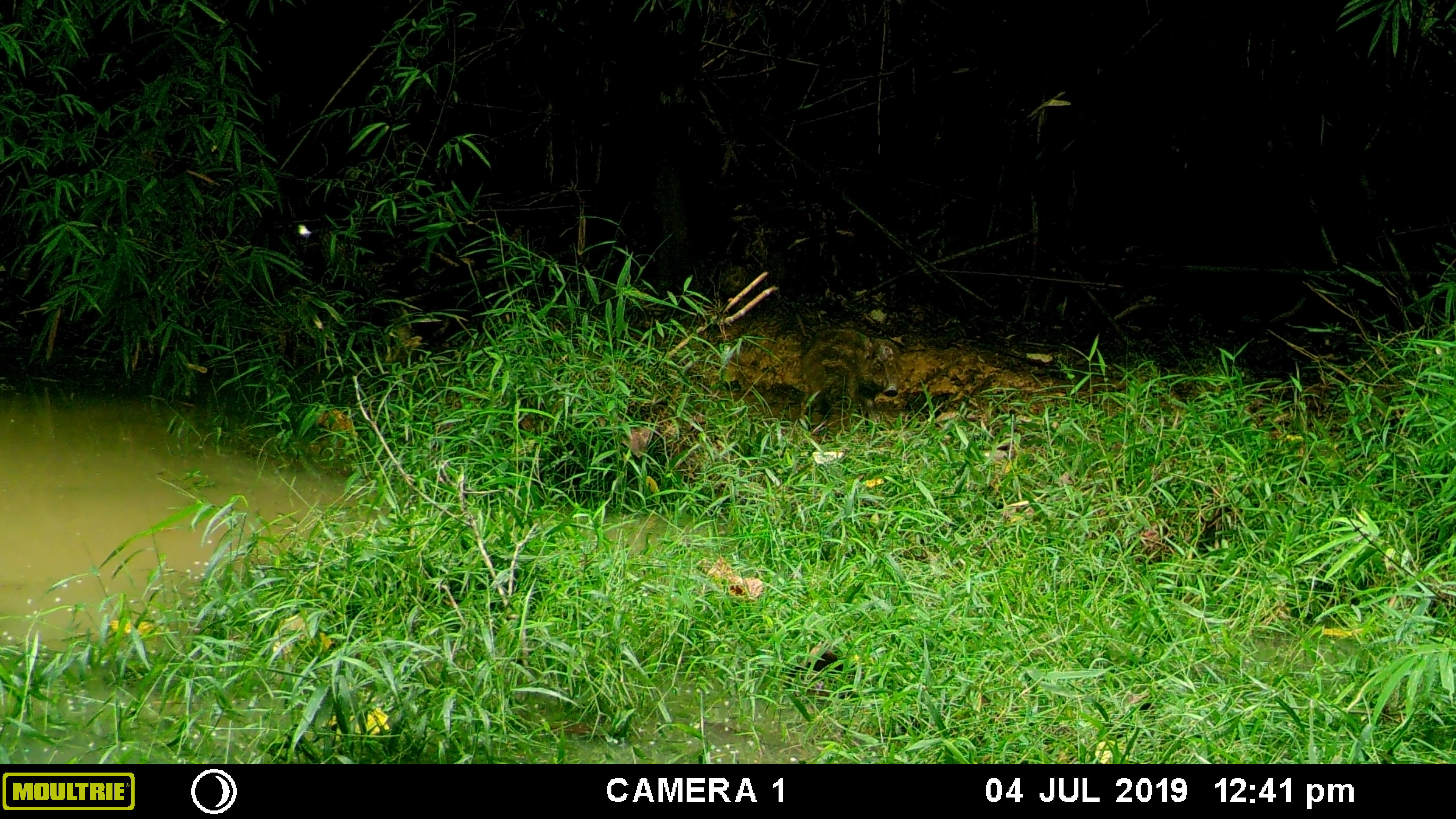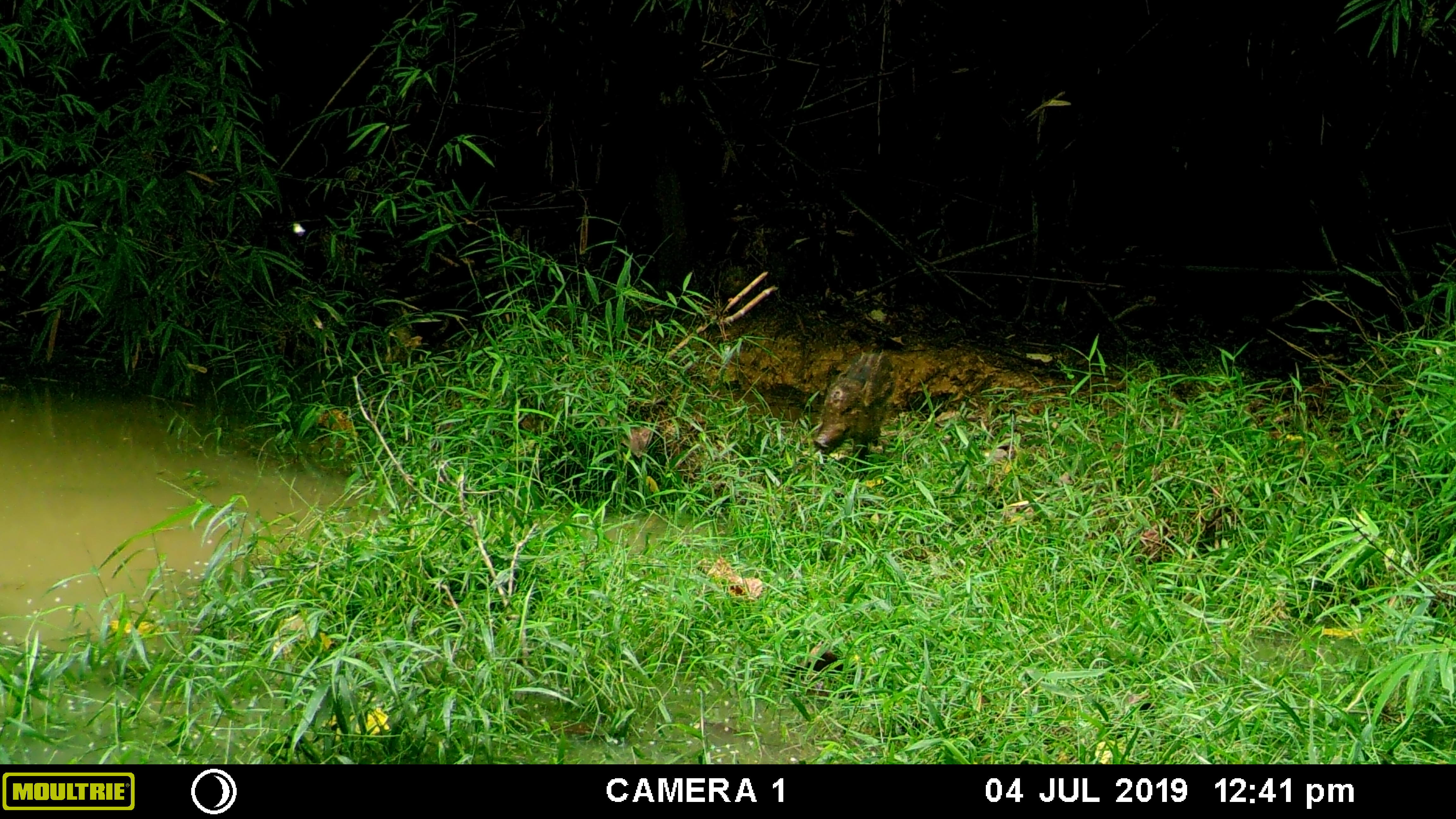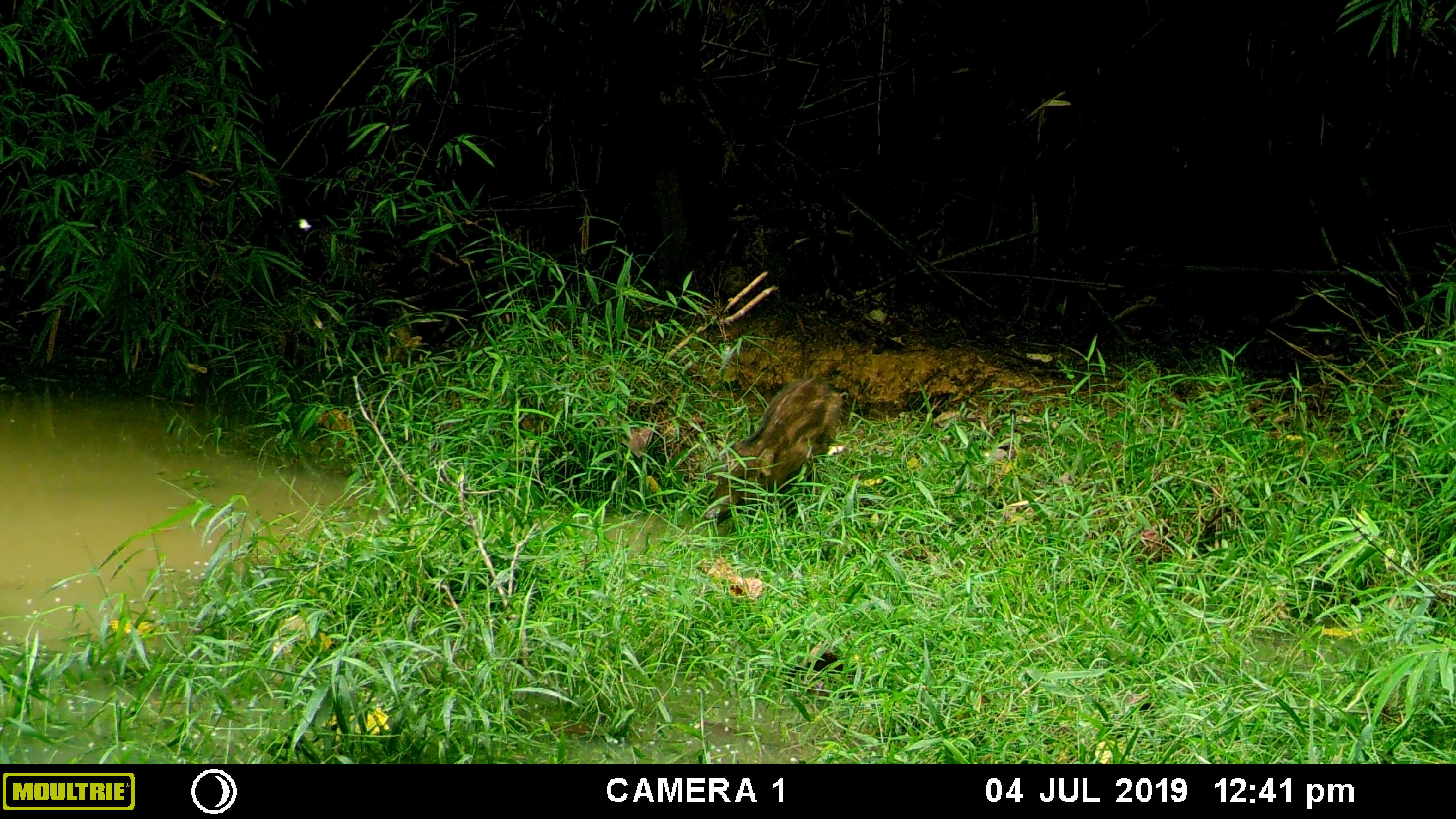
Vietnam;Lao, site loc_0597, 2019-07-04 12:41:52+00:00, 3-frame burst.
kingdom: Animalia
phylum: Chordata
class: Mammalia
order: Artiodactyla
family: Suidae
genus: Sus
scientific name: Sus scrofa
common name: eurasian wild pig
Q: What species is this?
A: Eurasian wild pig (Sus scrofa).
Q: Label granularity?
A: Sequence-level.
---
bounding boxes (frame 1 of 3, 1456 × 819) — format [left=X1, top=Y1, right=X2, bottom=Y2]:
eurasian wild pig: [left=795, top=327, right=902, bottom=423]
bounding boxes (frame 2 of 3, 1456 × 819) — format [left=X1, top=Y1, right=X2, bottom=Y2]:
eurasian wild pig: [left=812, top=347, right=896, bottom=467]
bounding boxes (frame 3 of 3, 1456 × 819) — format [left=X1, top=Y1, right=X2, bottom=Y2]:
eurasian wild pig: [left=701, top=372, right=844, bottom=524]